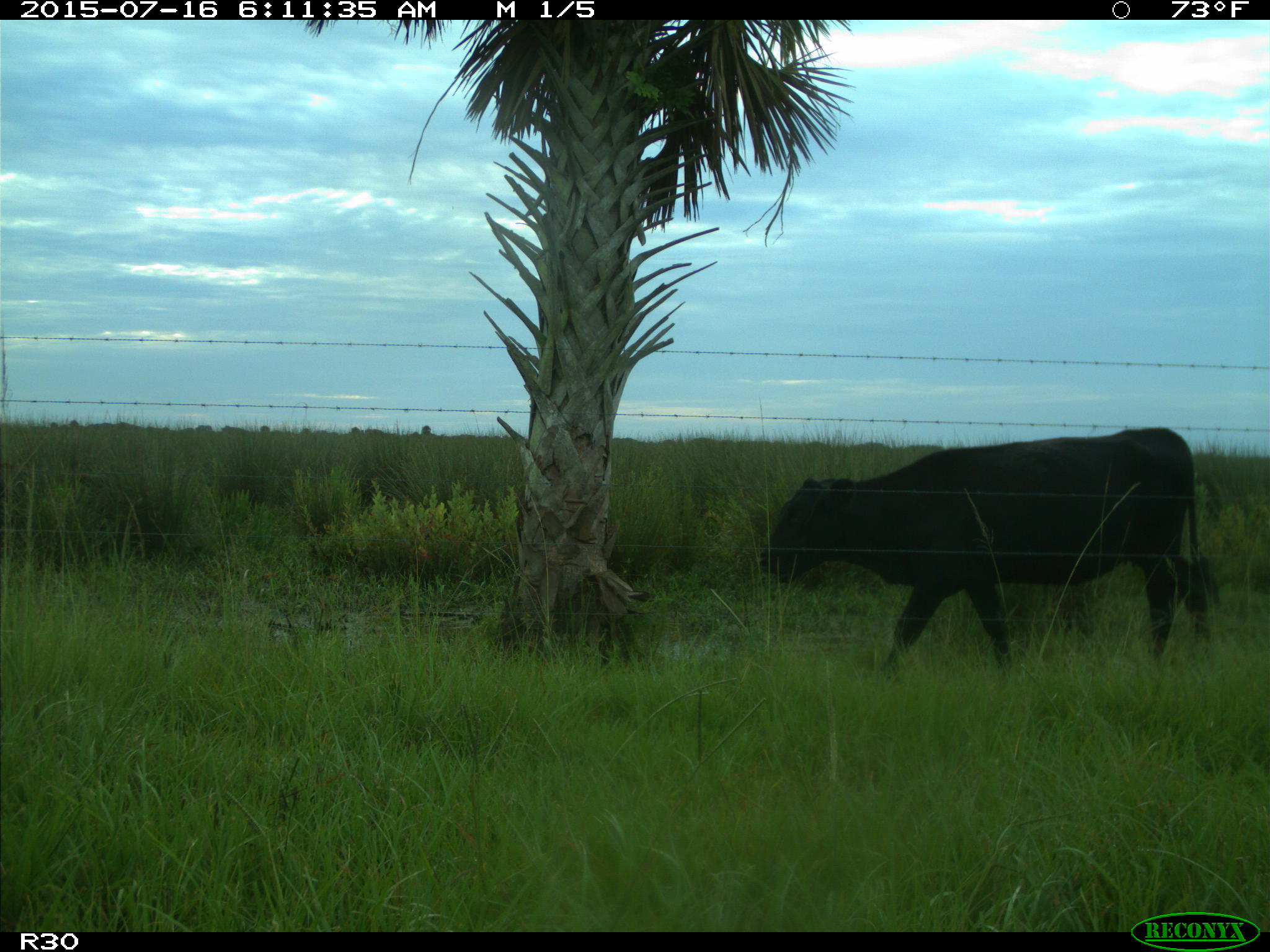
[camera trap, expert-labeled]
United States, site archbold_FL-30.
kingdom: Animalia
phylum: Chordata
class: Mammalia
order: Artiodactyla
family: Bovidae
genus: Bos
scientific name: Bos taurus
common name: domestic cow